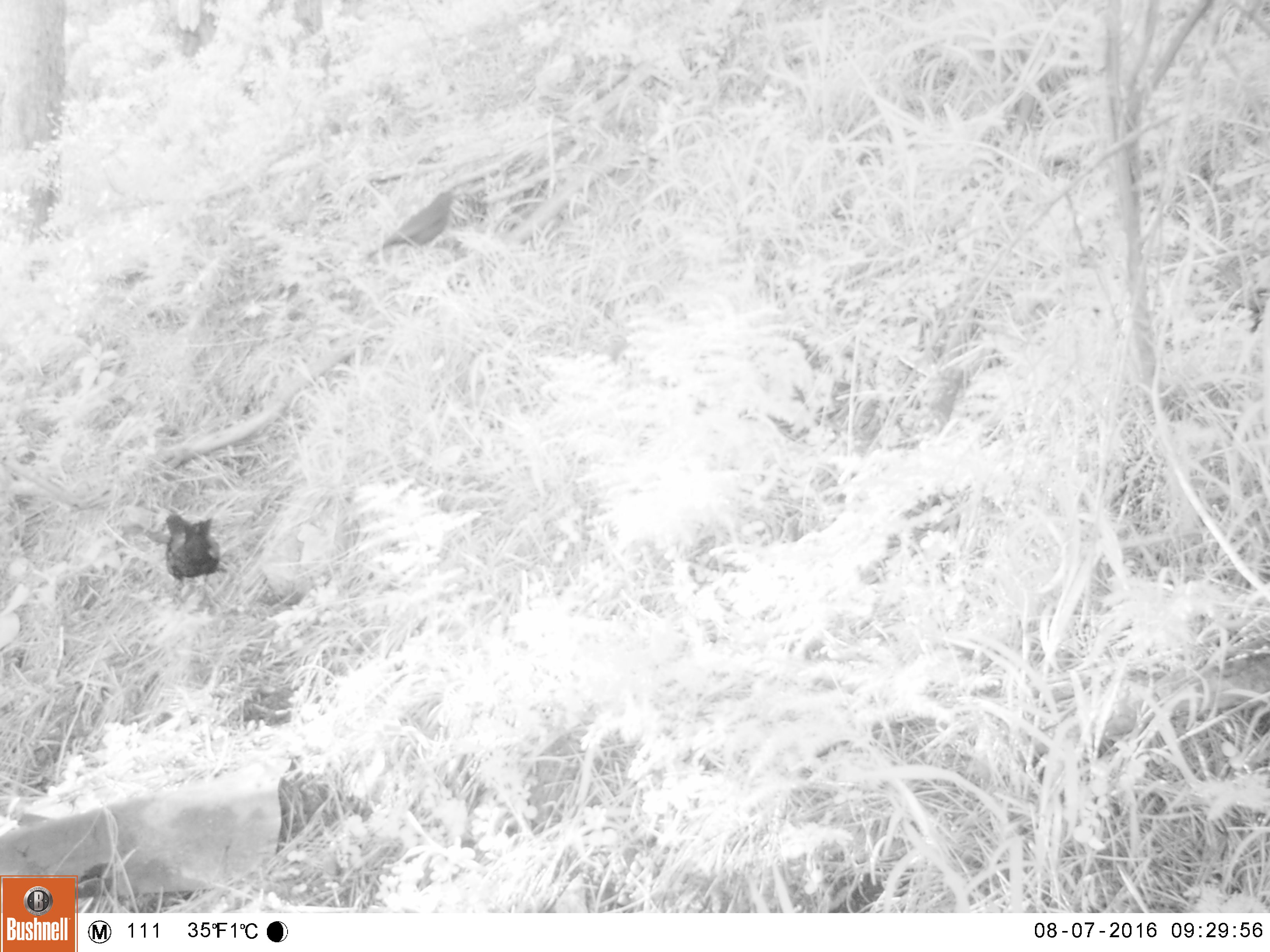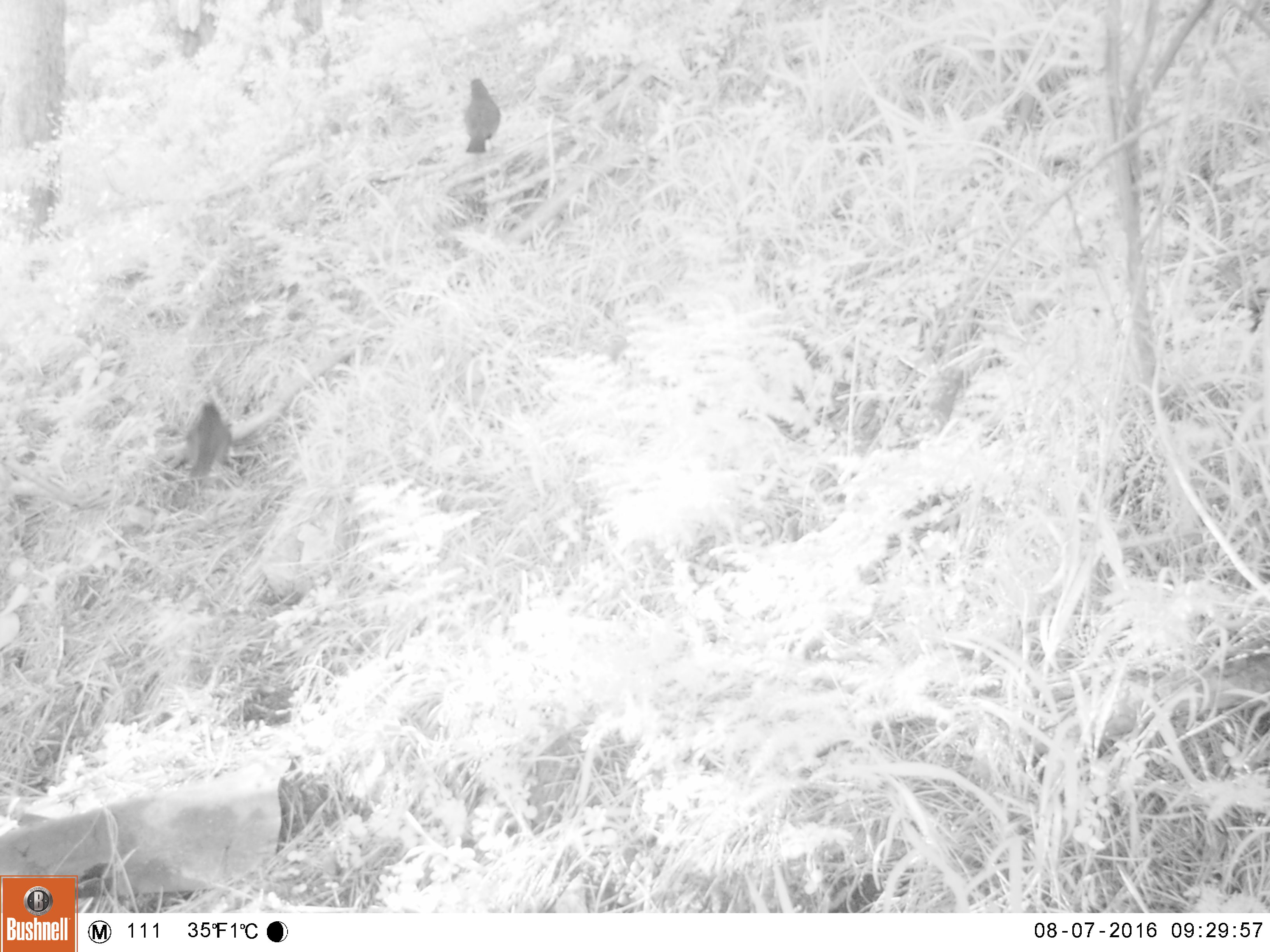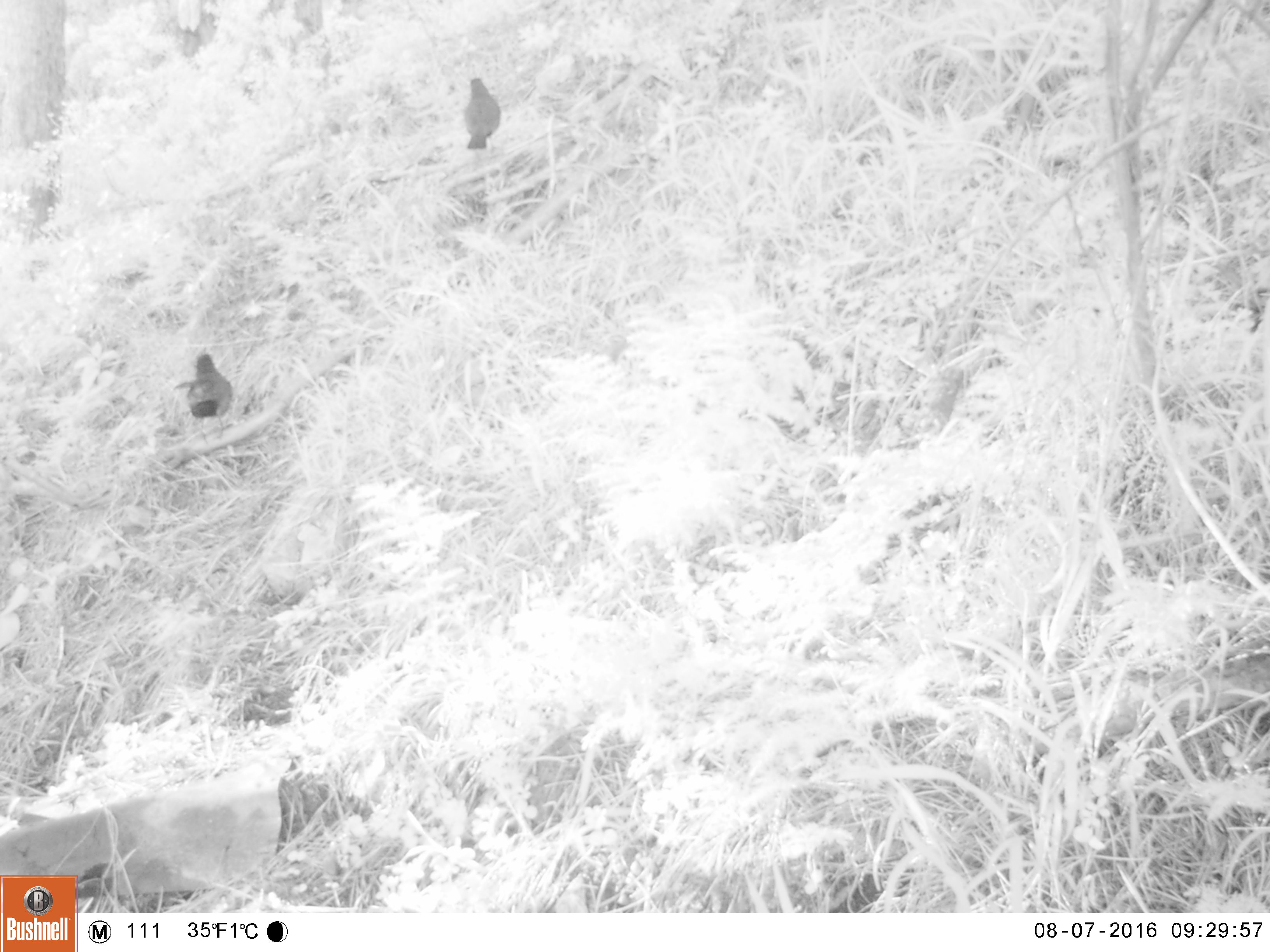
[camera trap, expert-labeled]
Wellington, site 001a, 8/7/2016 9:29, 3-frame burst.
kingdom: Animalia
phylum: Chordata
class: Aves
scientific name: Aves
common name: bird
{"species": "bird (Aves)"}